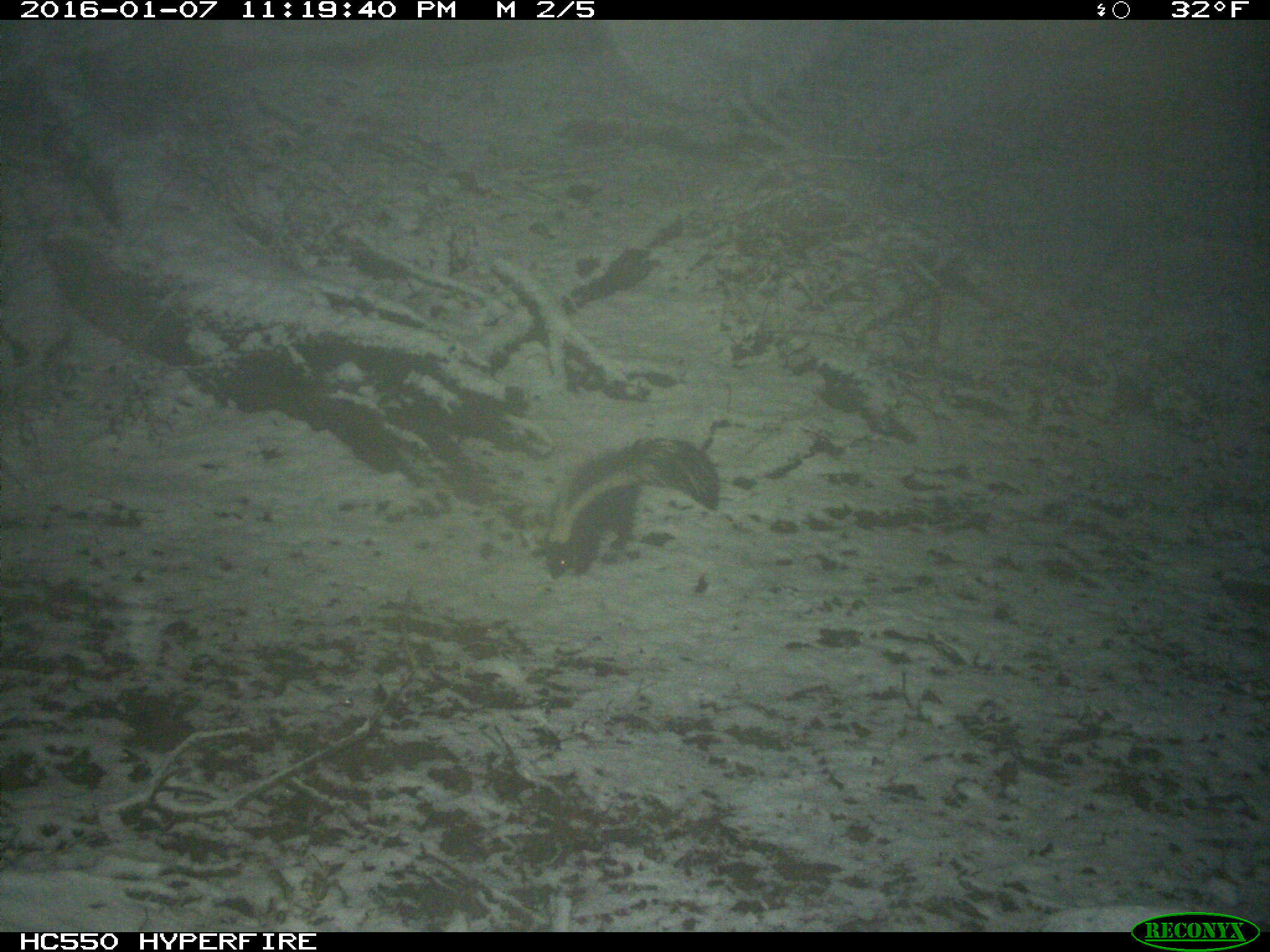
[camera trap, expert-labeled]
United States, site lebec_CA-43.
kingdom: Animalia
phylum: Chordata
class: Mammalia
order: Carnivora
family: Mephitidae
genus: Mephitis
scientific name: Mephitis mephitis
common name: striped skunk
Mephitis mephitis (striped skunk).